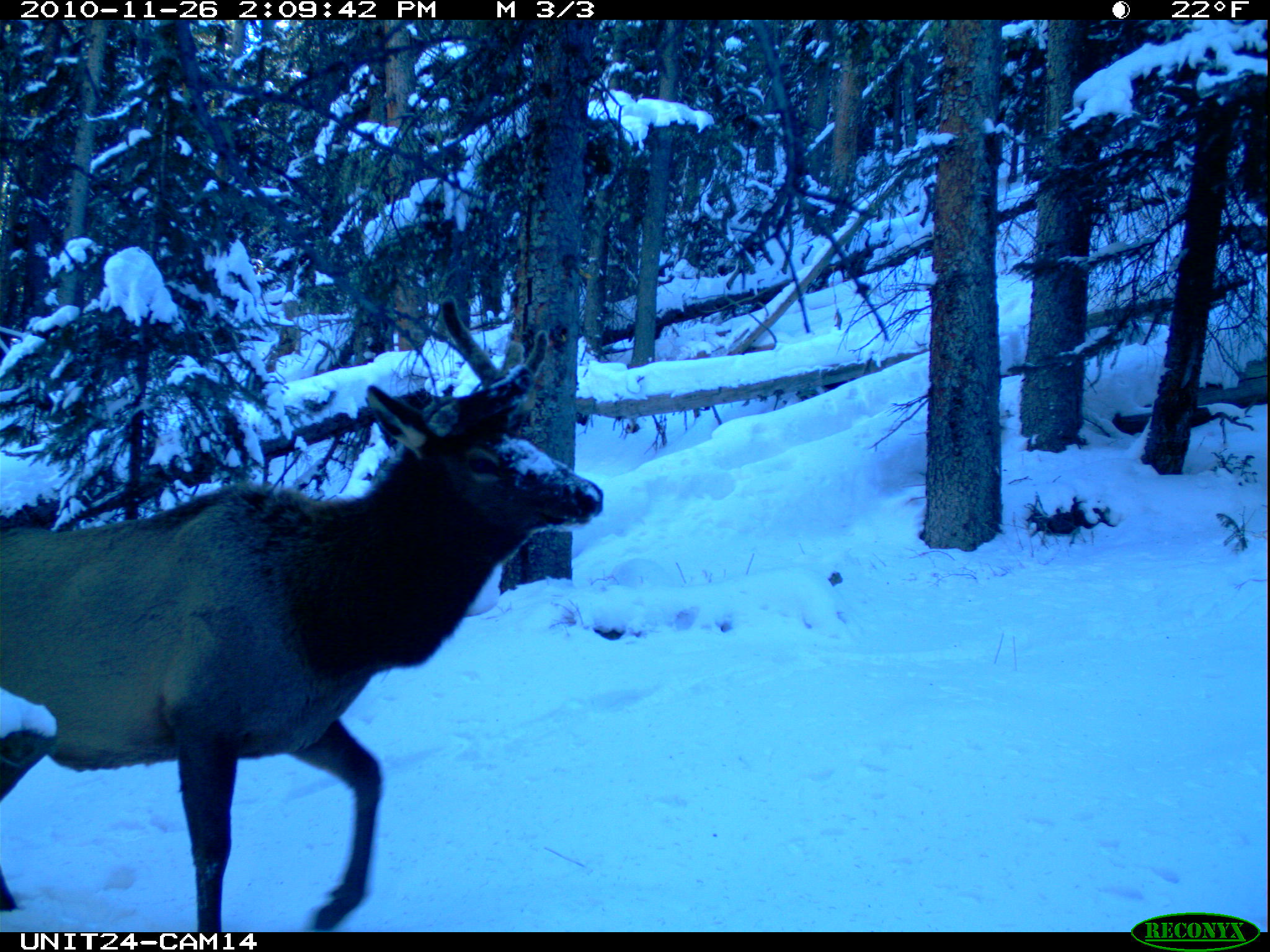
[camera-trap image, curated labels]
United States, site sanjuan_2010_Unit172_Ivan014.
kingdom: Animalia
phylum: Chordata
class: Mammalia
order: Artiodactyla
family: Cervidae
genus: Cervus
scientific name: Cervus elaphus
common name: red deer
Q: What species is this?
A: Cervus elaphus (red deer).